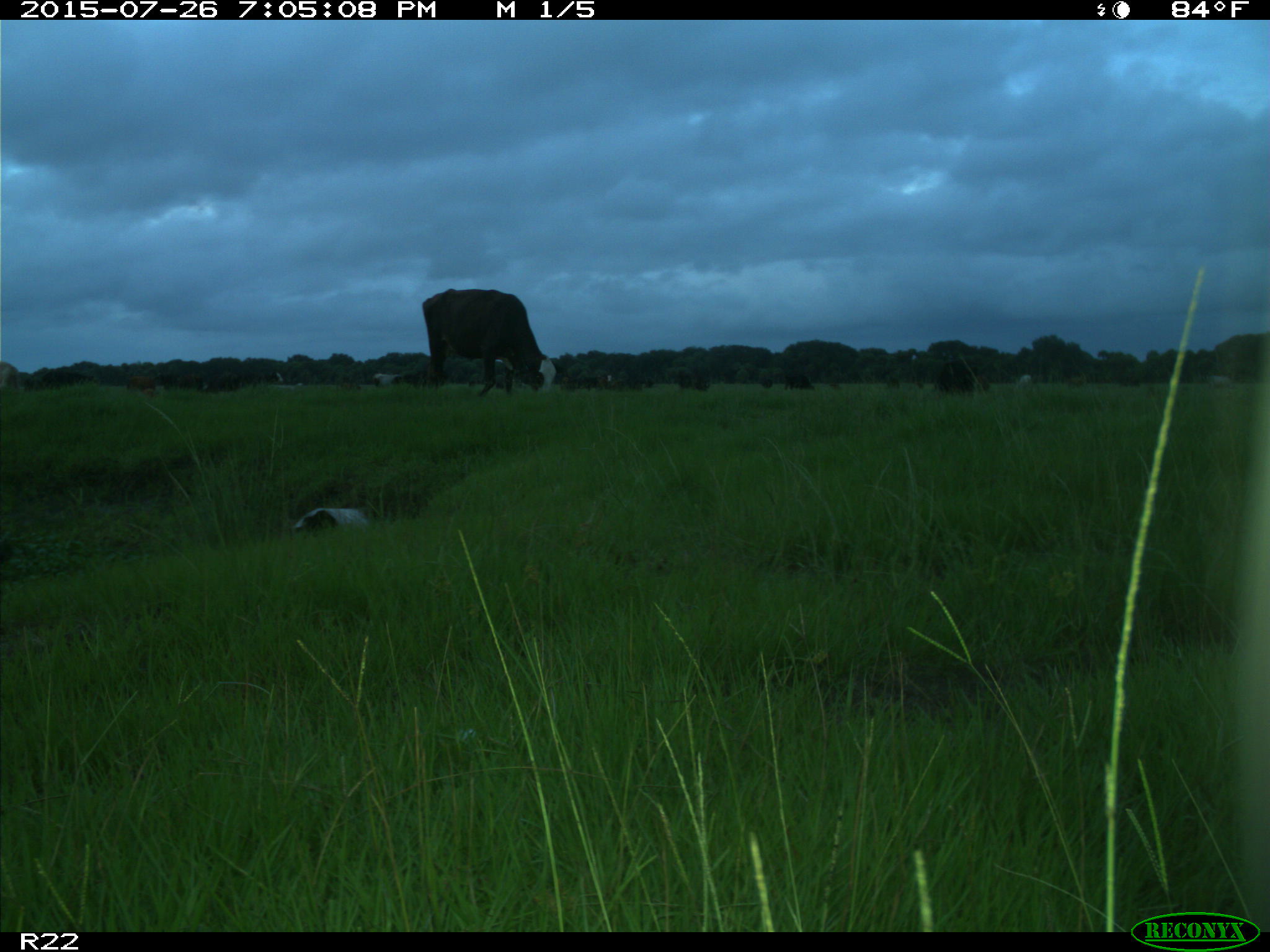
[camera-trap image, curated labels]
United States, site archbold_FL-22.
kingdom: Animalia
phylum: Chordata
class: Mammalia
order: Artiodactyla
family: Bovidae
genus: Bos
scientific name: Bos taurus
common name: domestic cow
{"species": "Bos taurus (domestic cow)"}